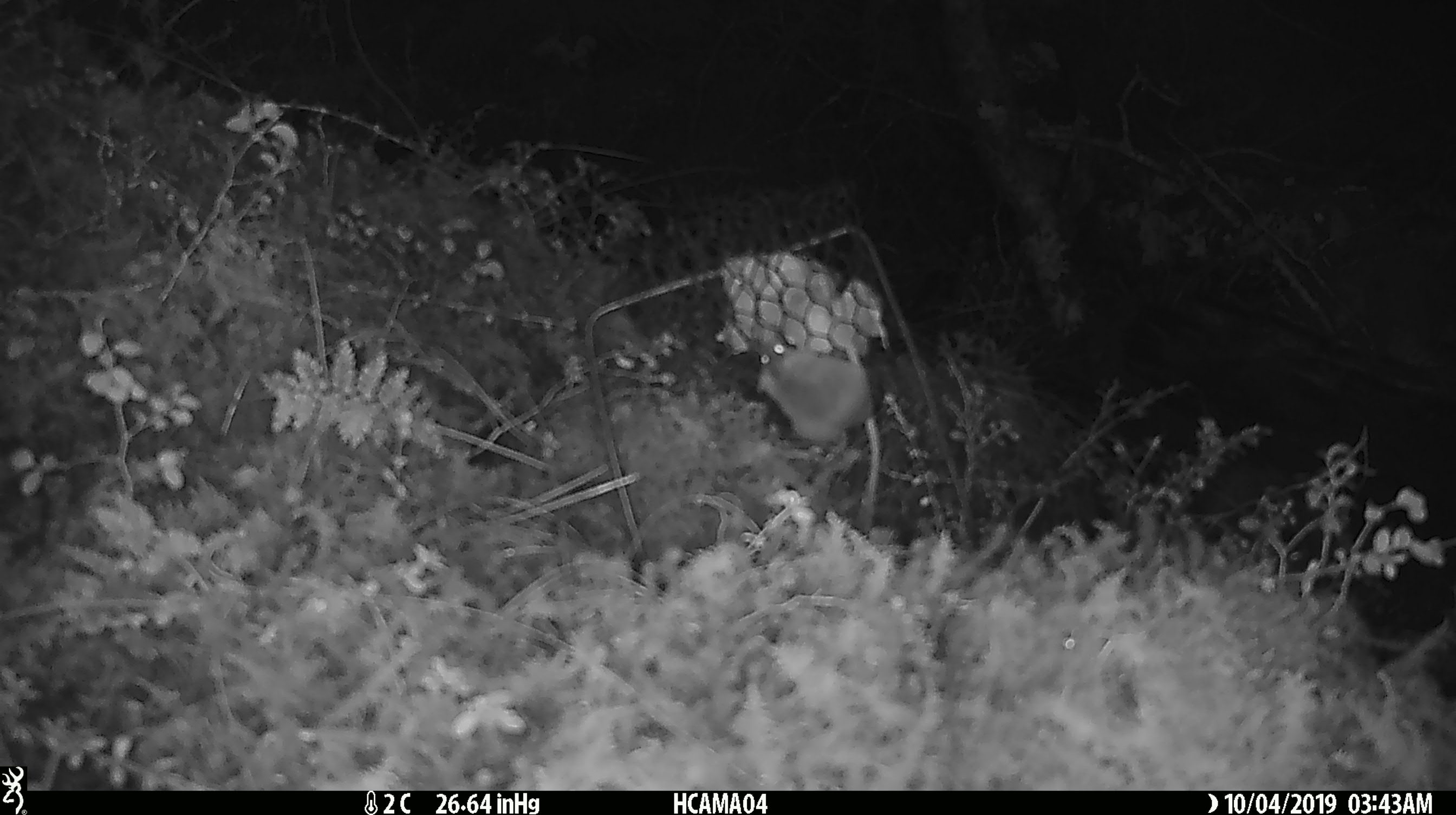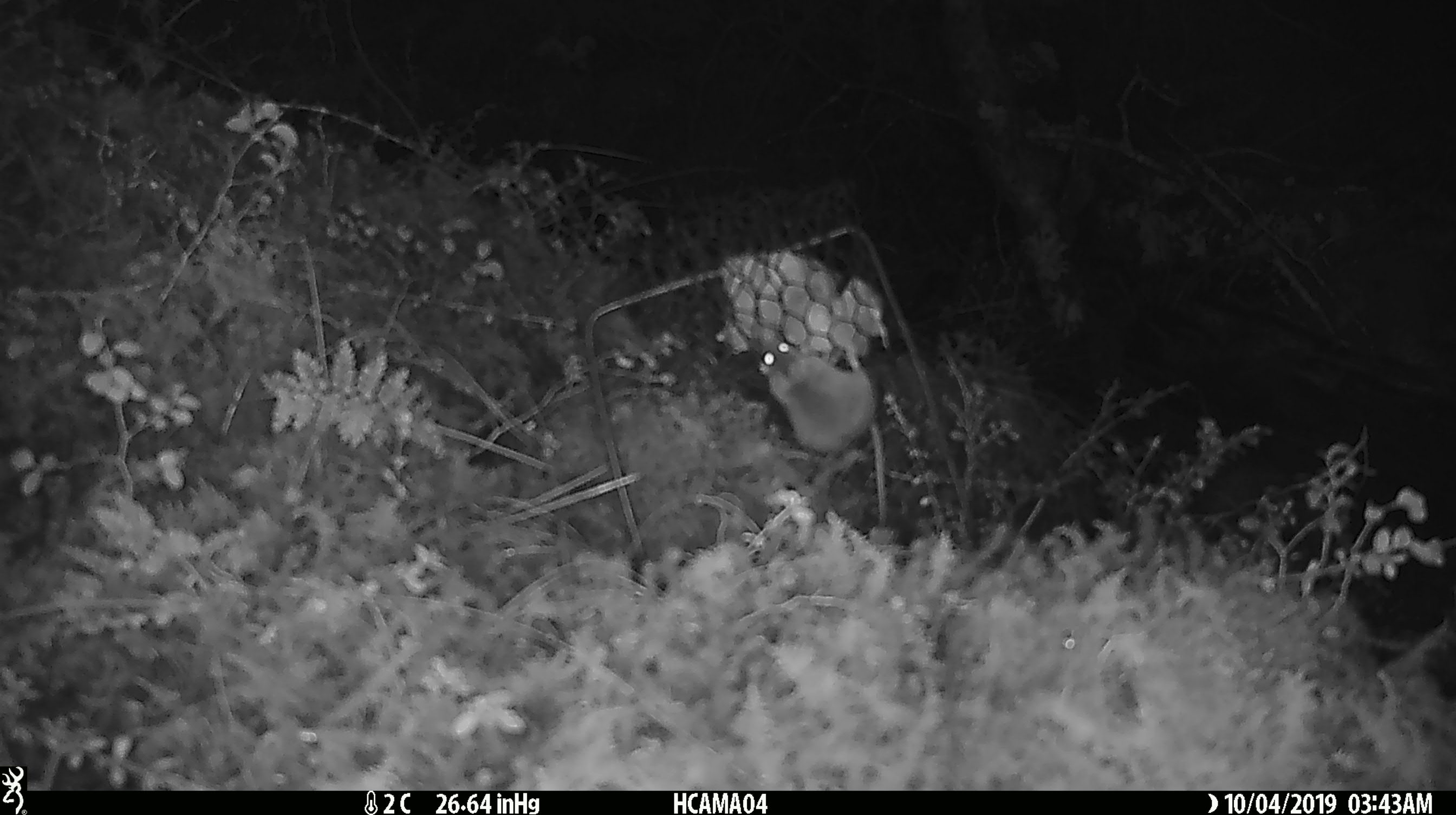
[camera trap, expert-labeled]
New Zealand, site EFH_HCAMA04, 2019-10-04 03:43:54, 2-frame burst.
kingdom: Animalia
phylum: Chordata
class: Mammalia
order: Rodentia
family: Muridae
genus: Mus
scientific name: Mus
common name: mouse